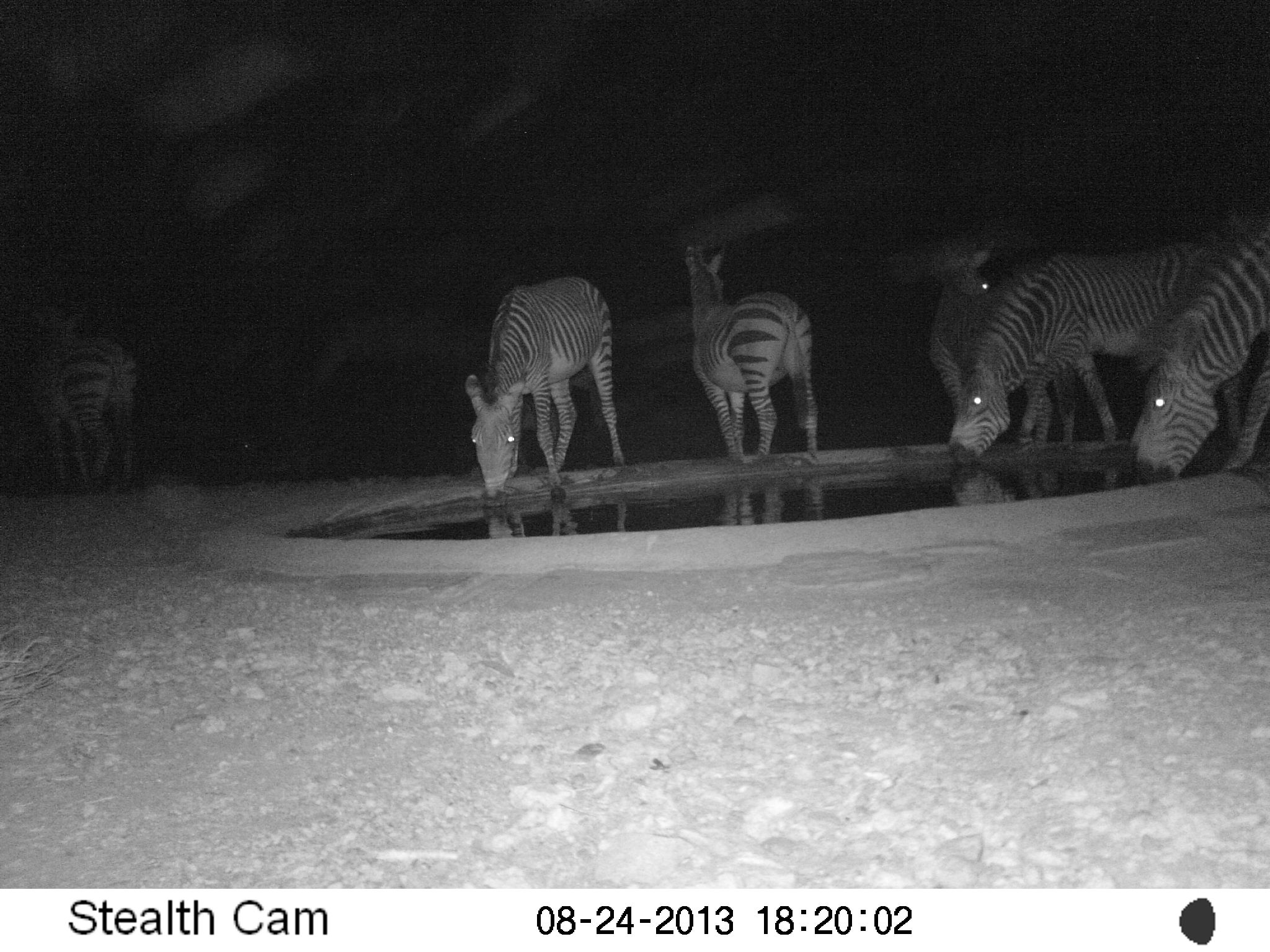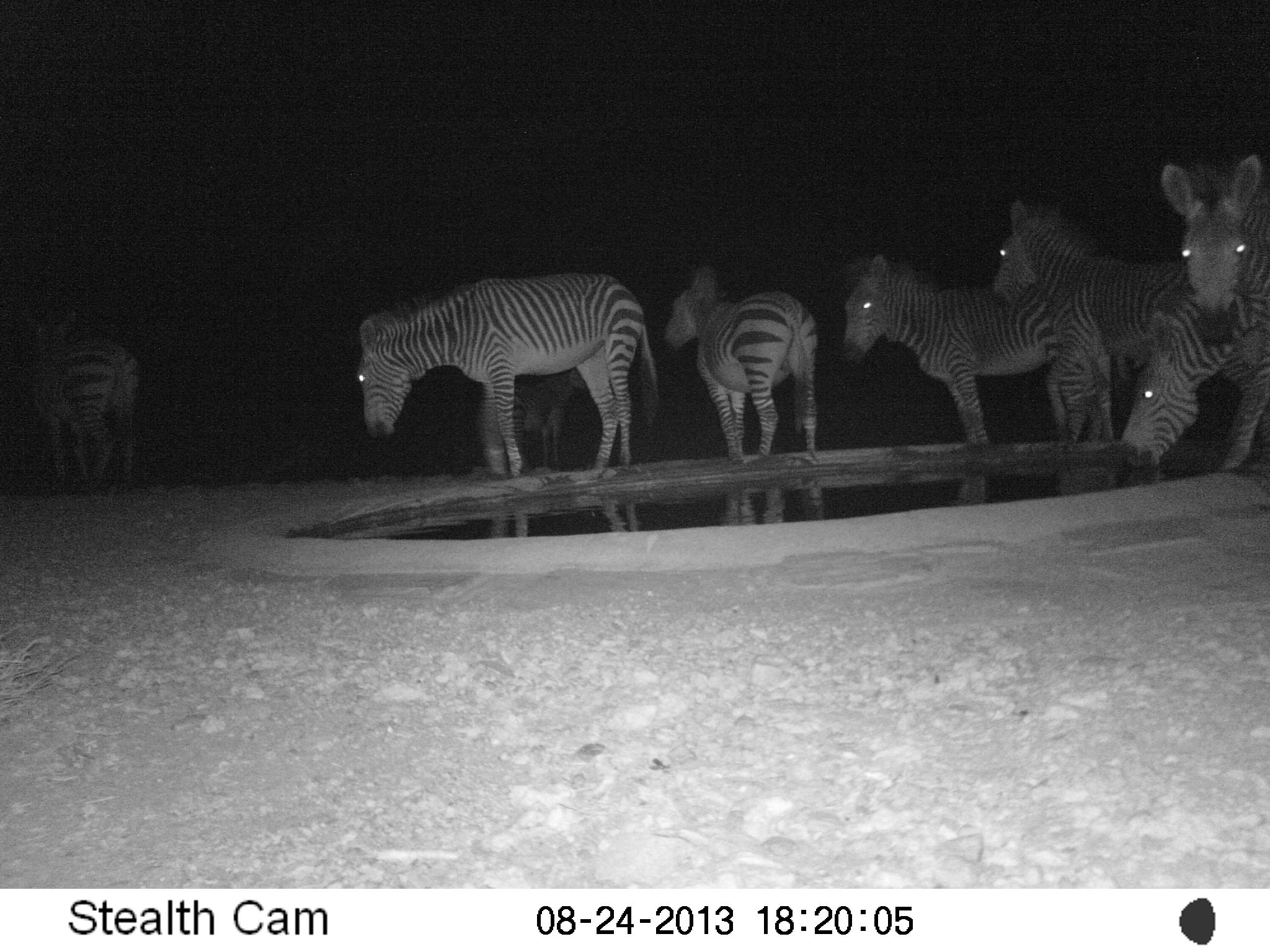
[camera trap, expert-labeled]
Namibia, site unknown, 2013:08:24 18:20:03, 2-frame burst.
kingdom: Animalia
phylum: Chordata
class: Mammalia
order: Perissodactyla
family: Equidae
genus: Equus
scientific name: Equus zebra hartmannae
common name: hartmann's mountain zebra